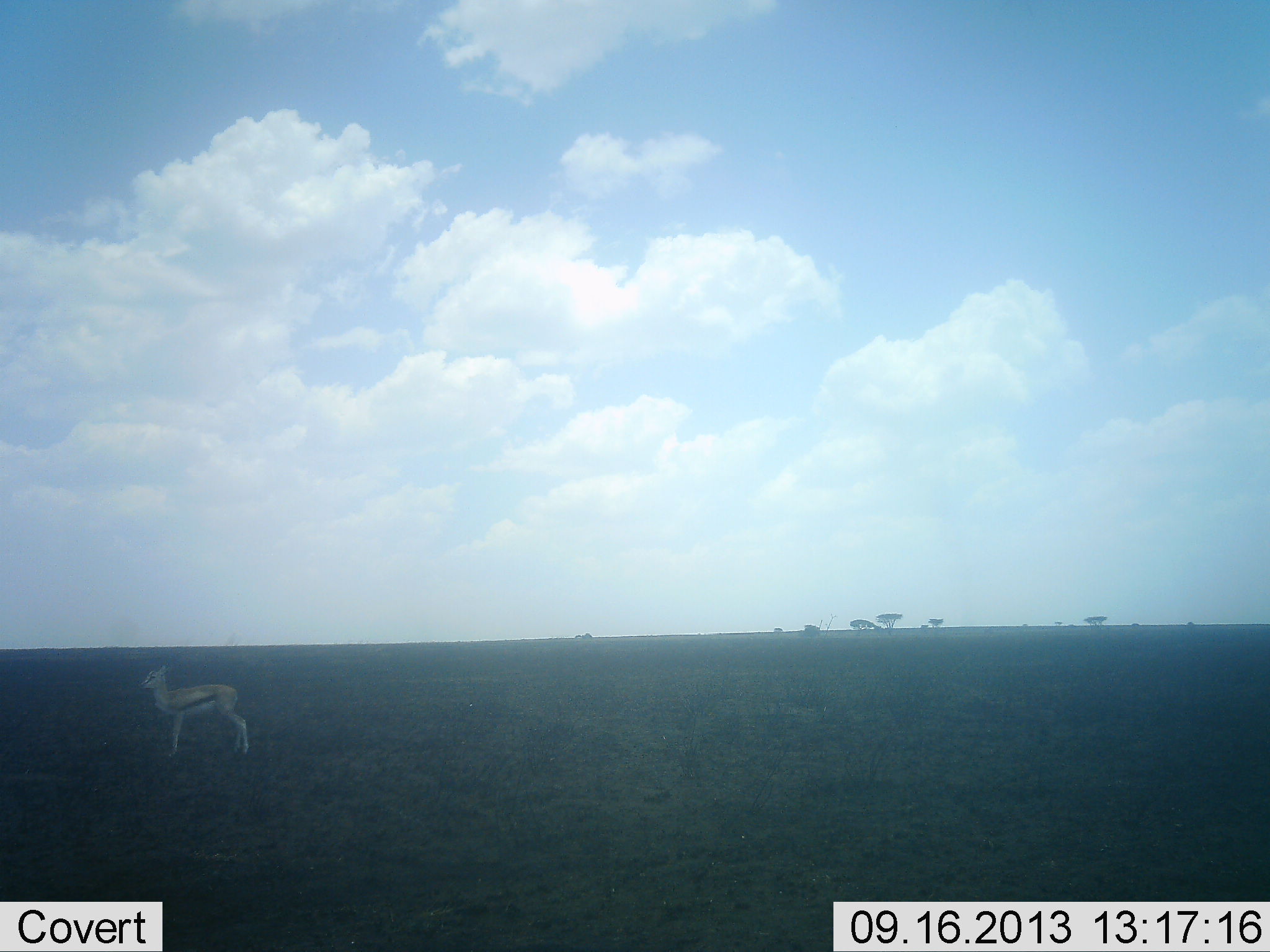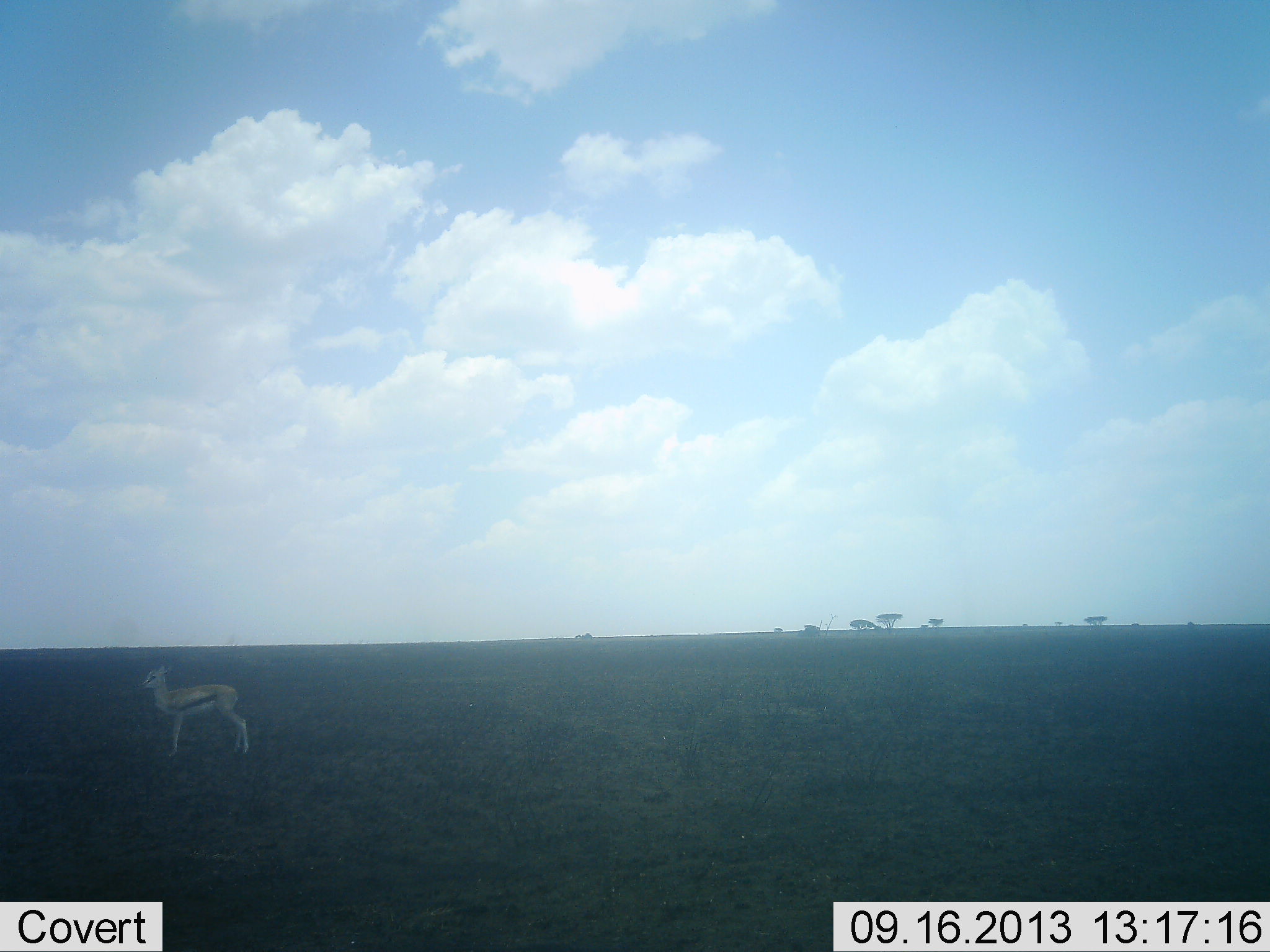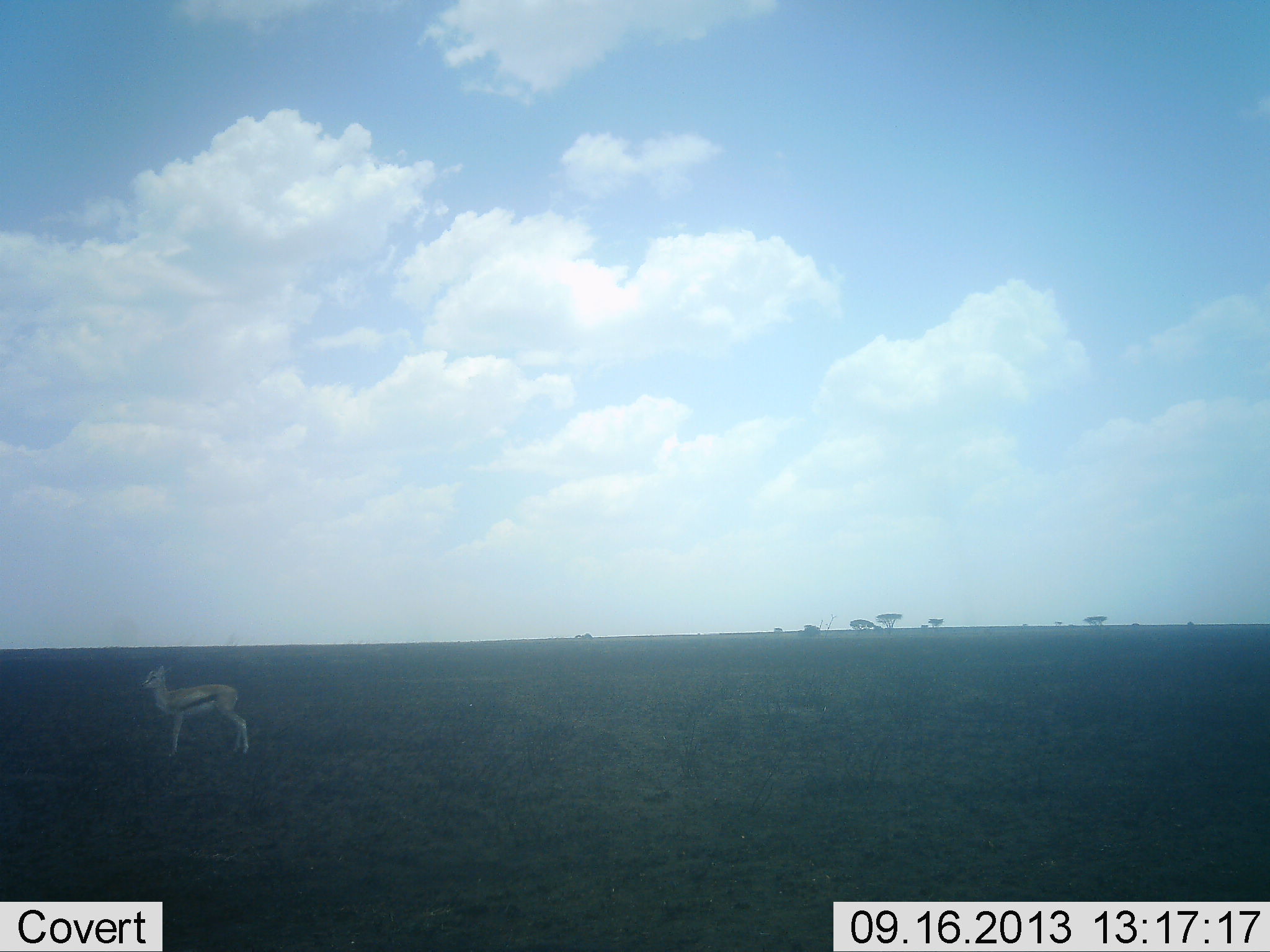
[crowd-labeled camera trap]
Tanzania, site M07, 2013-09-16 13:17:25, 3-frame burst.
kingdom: Animalia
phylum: Chordata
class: Mammalia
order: Artiodactyla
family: Bovidae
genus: Eudorcas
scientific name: Eudorcas thomsonii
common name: thomson's gazelle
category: gazellethomsons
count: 1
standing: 100%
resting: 0%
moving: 0%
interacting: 0%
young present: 0%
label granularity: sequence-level